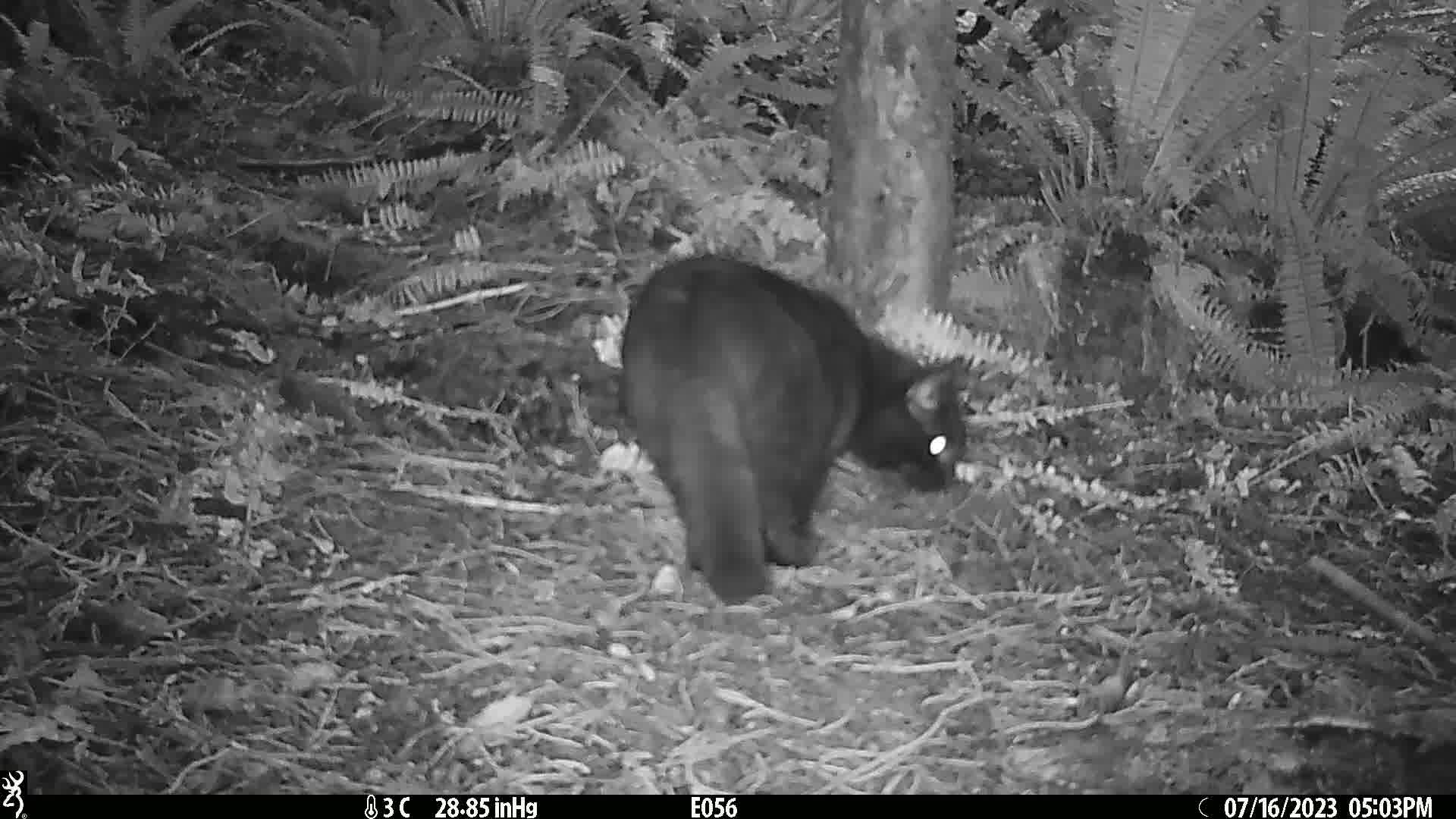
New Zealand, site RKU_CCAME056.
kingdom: Animalia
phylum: Chordata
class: Mammalia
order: Carnivora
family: Felidae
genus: Felis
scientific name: Felis catus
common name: domestic cat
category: cat